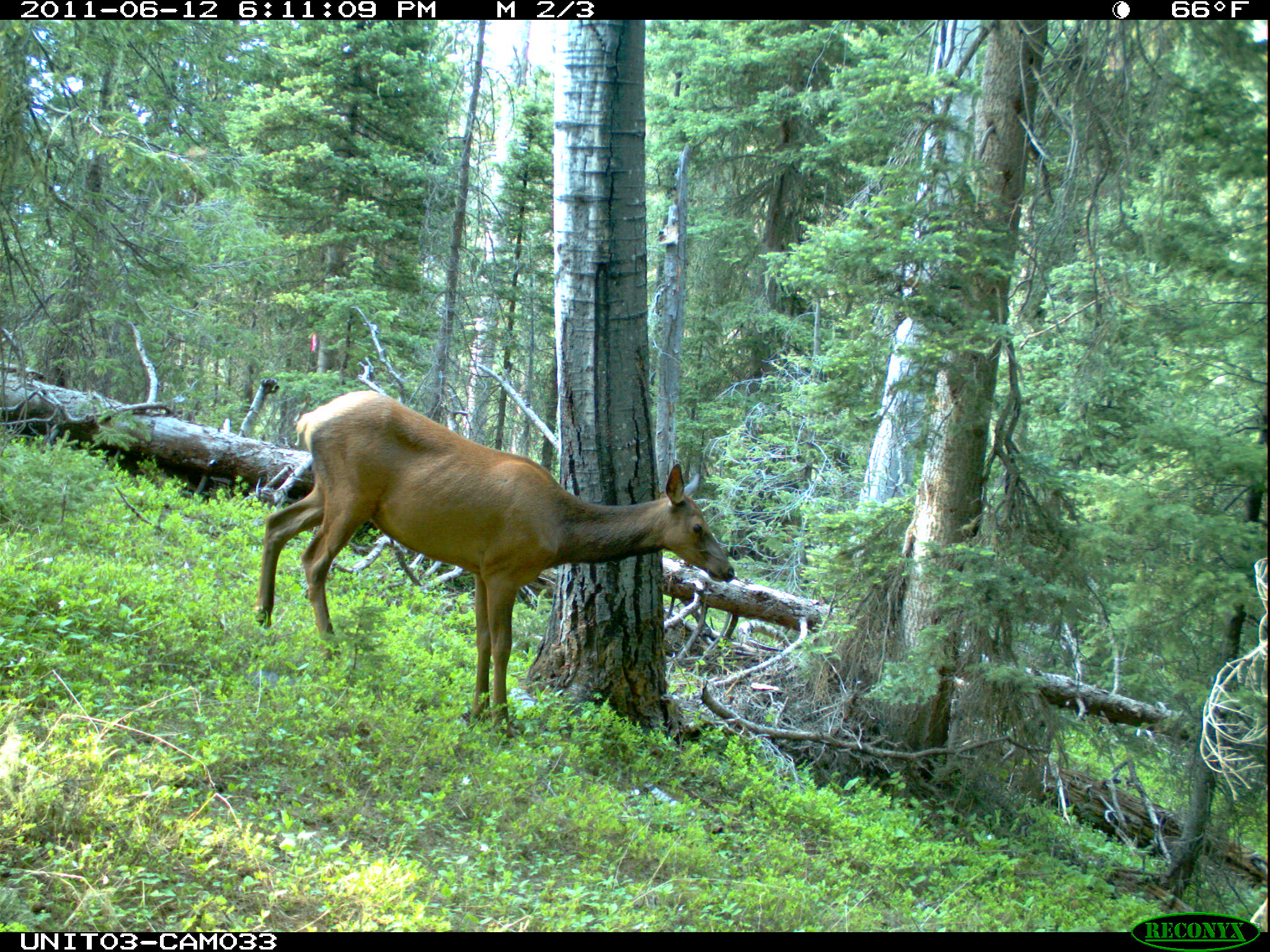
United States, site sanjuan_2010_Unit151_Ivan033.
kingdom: Animalia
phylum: Chordata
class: Mammalia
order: Artiodactyla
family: Cervidae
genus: Cervus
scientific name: Cervus elaphus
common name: red deer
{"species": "Cervus elaphus (red deer)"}